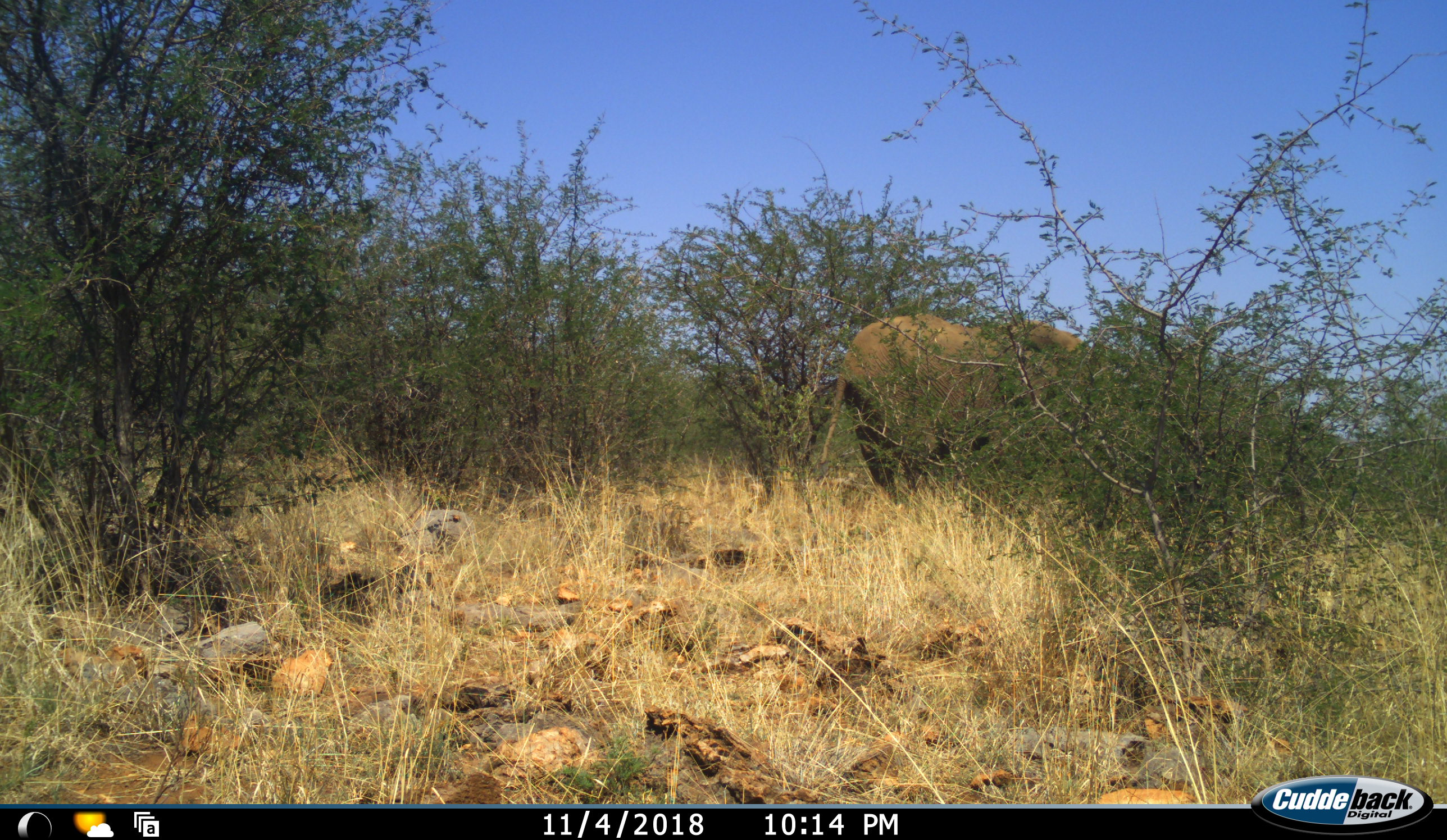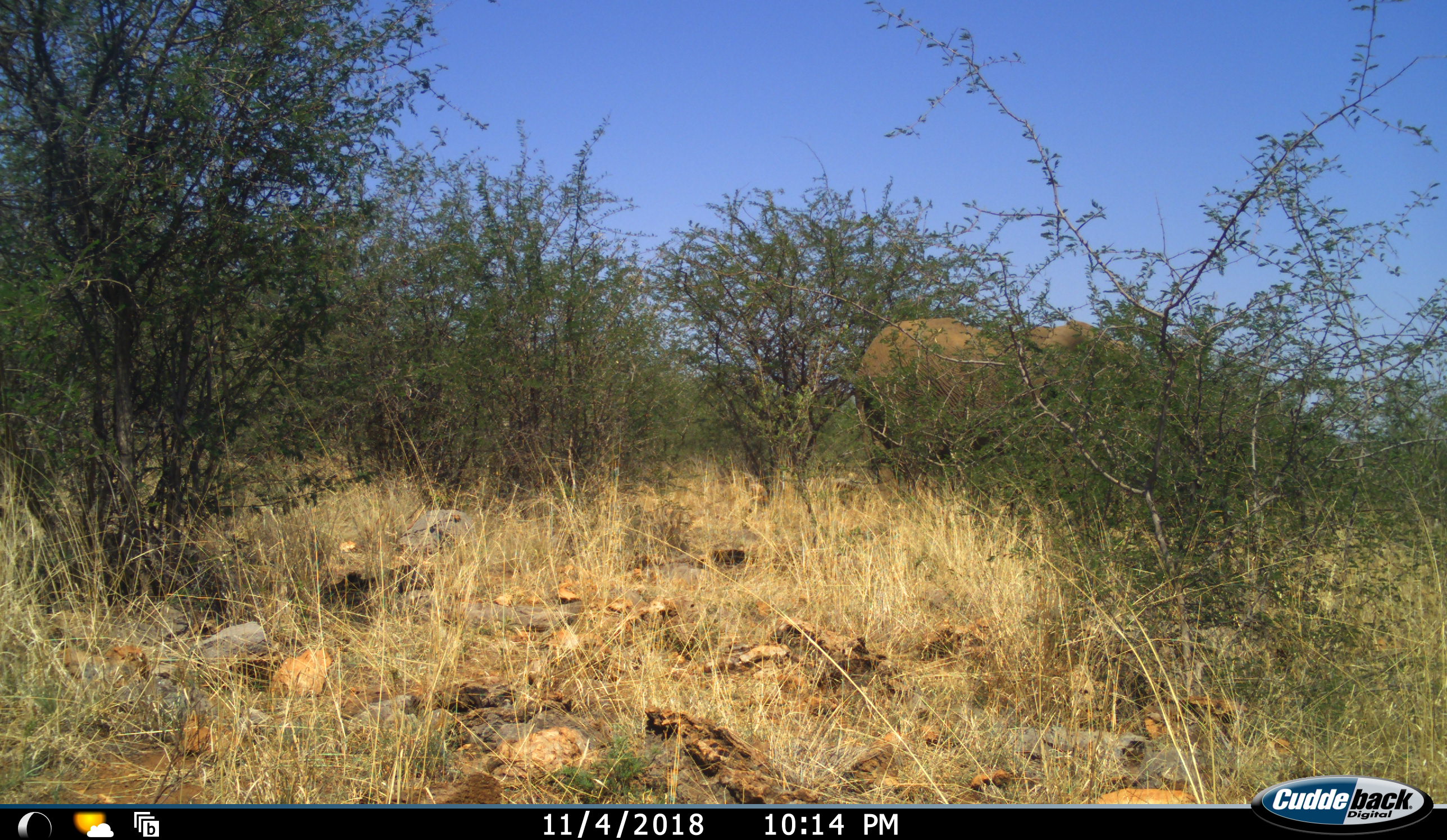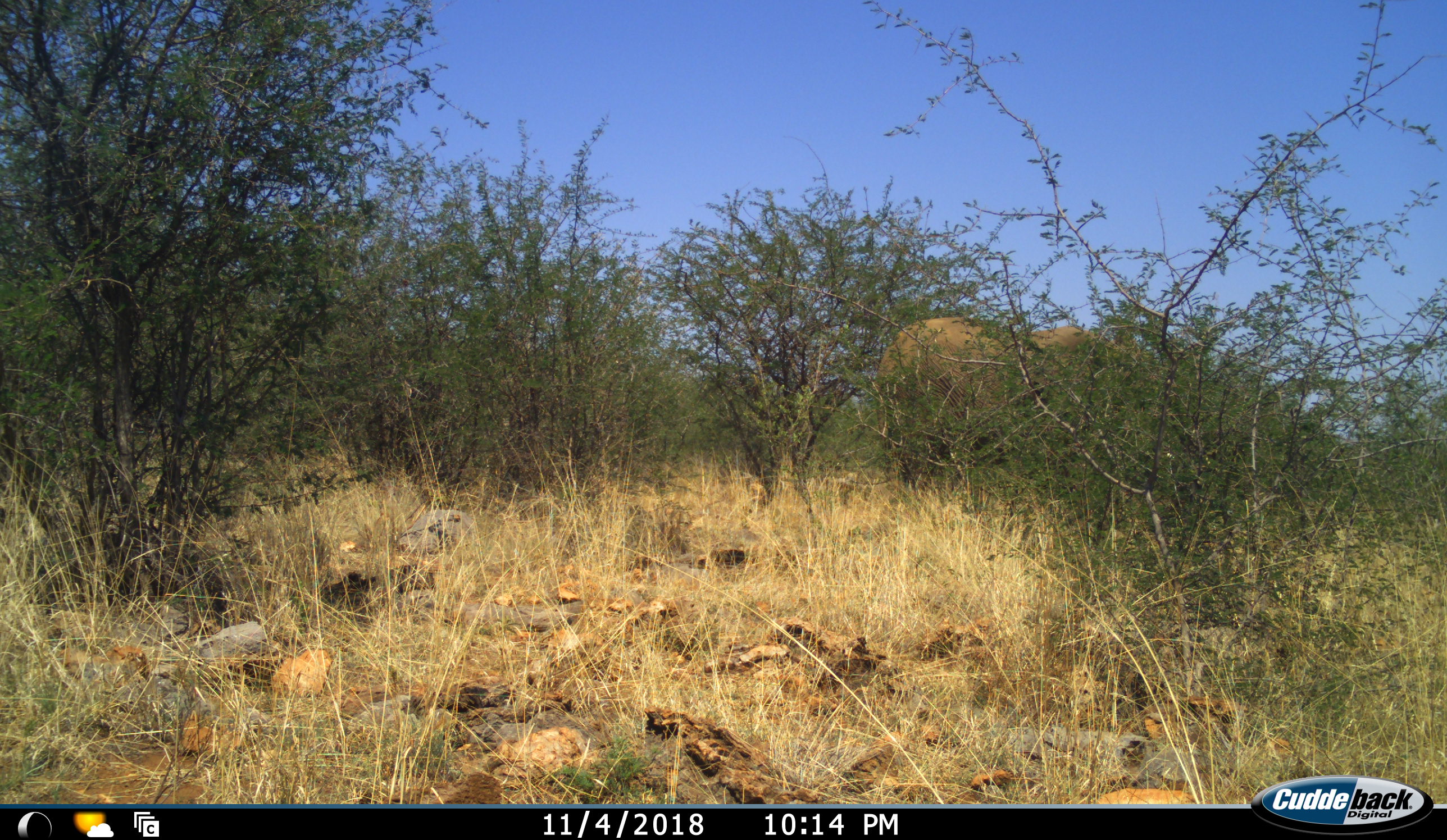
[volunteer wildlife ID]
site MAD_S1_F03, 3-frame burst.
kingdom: Animalia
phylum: Chordata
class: Mammalia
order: Proboscidea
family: Elephantidae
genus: Loxodonta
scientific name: Loxodonta africana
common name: african bush elephant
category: elephant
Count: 1.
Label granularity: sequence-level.